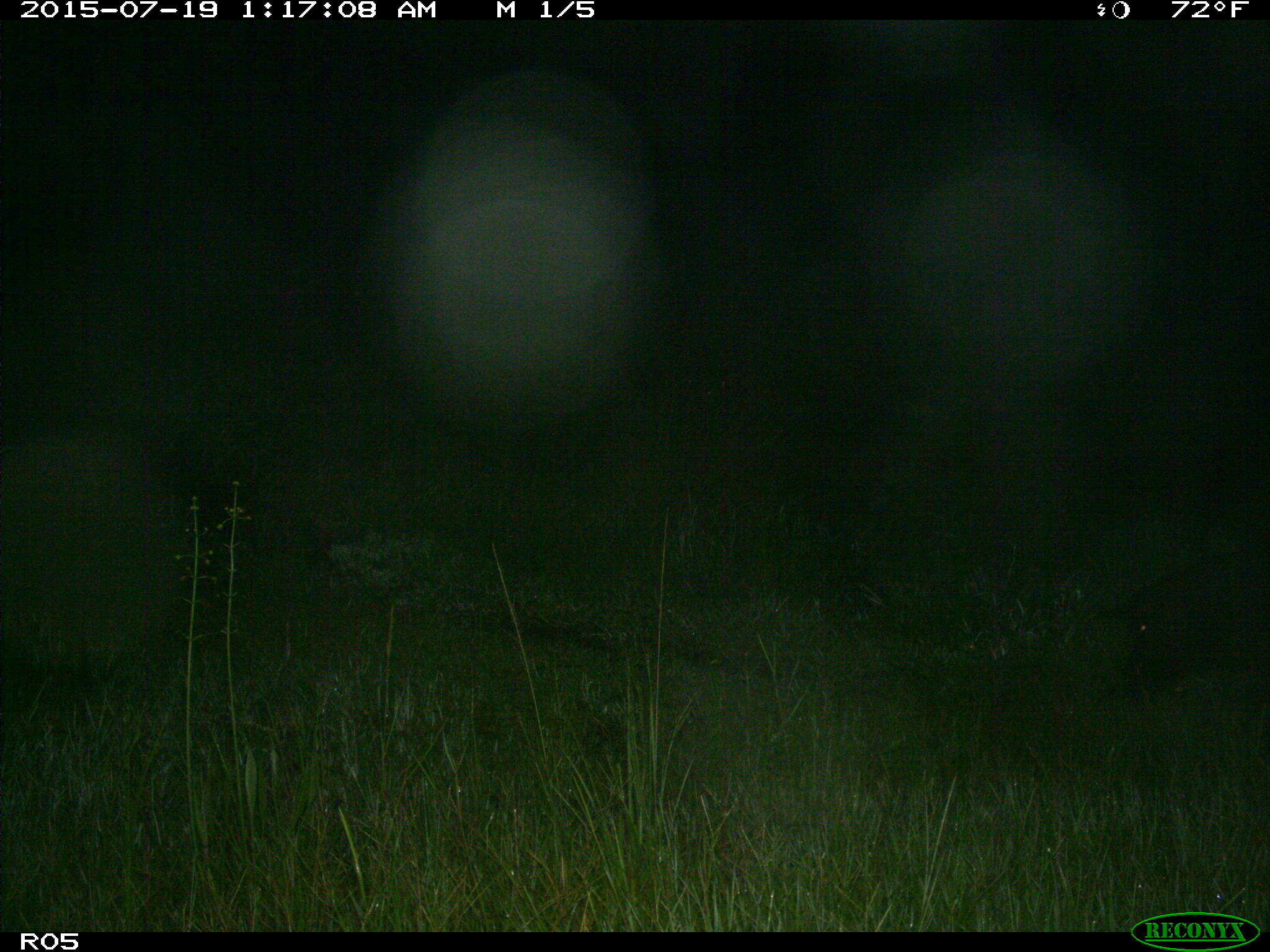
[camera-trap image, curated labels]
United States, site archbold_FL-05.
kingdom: Animalia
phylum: Chordata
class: Mammalia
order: Artiodactyla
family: Suidae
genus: Sus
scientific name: Sus scrofa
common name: wild boar